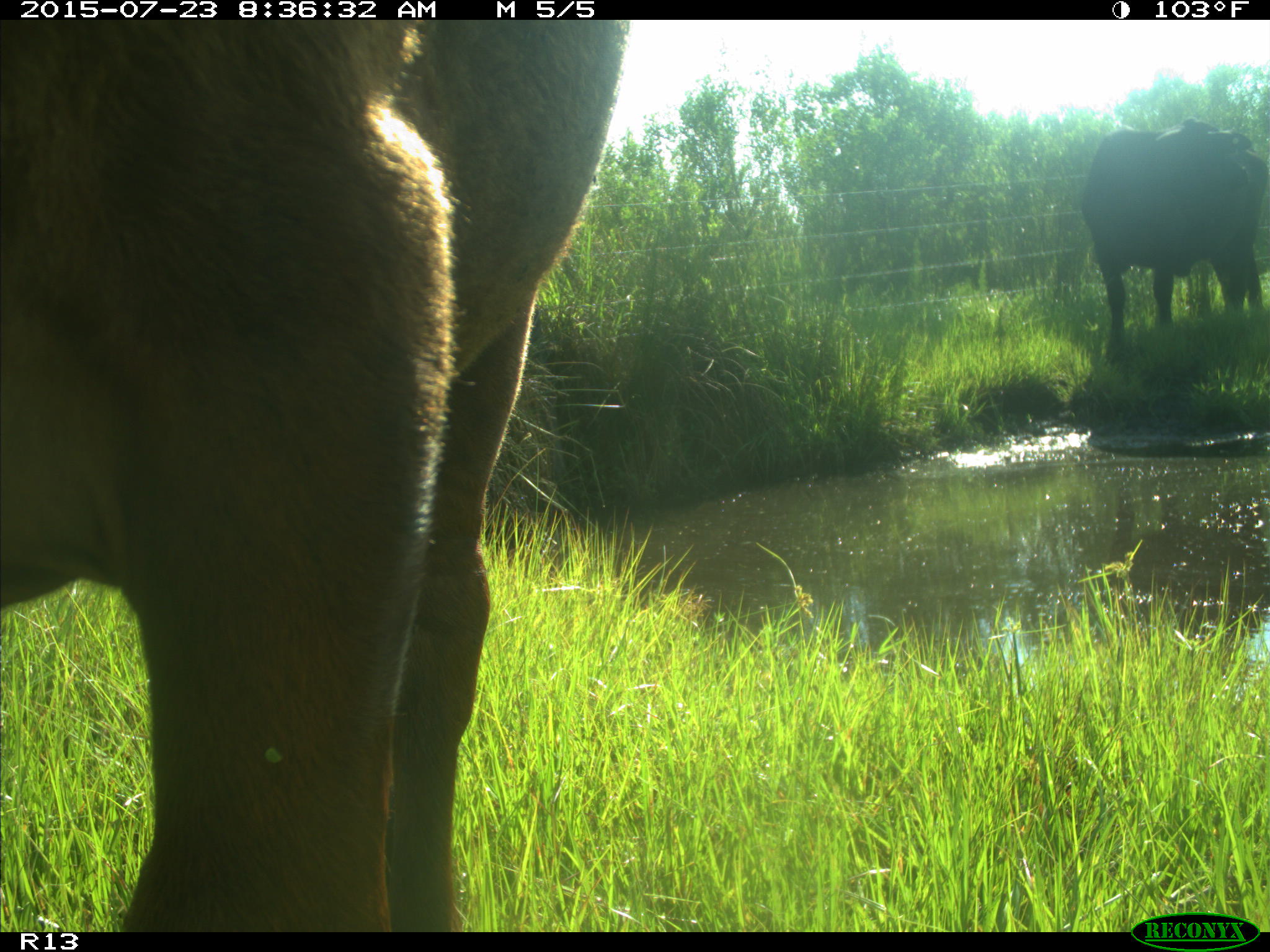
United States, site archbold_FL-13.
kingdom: Animalia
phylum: Chordata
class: Mammalia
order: Artiodactyla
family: Bovidae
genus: Bos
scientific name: Bos taurus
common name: domestic cow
Bos taurus (domestic cow).